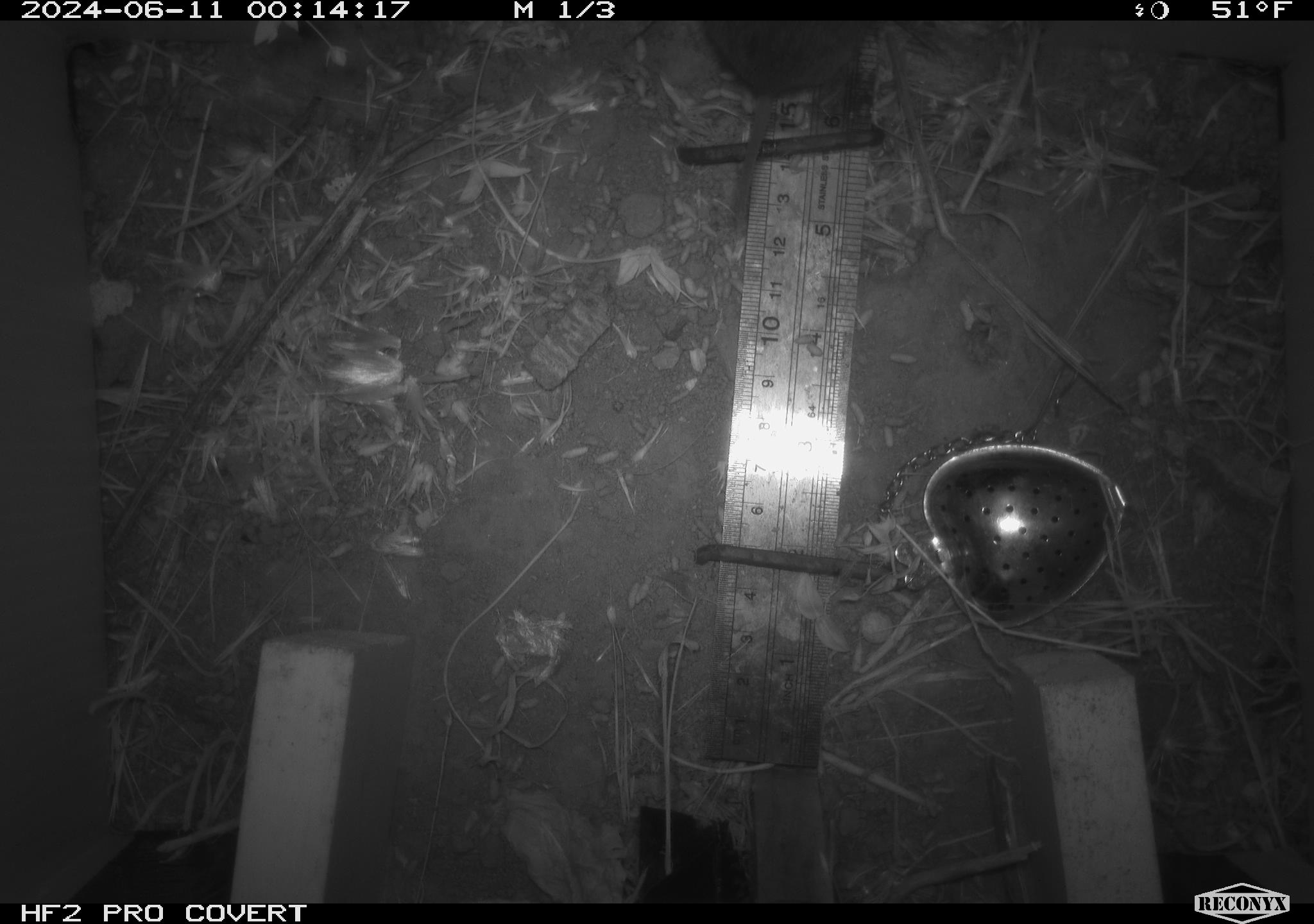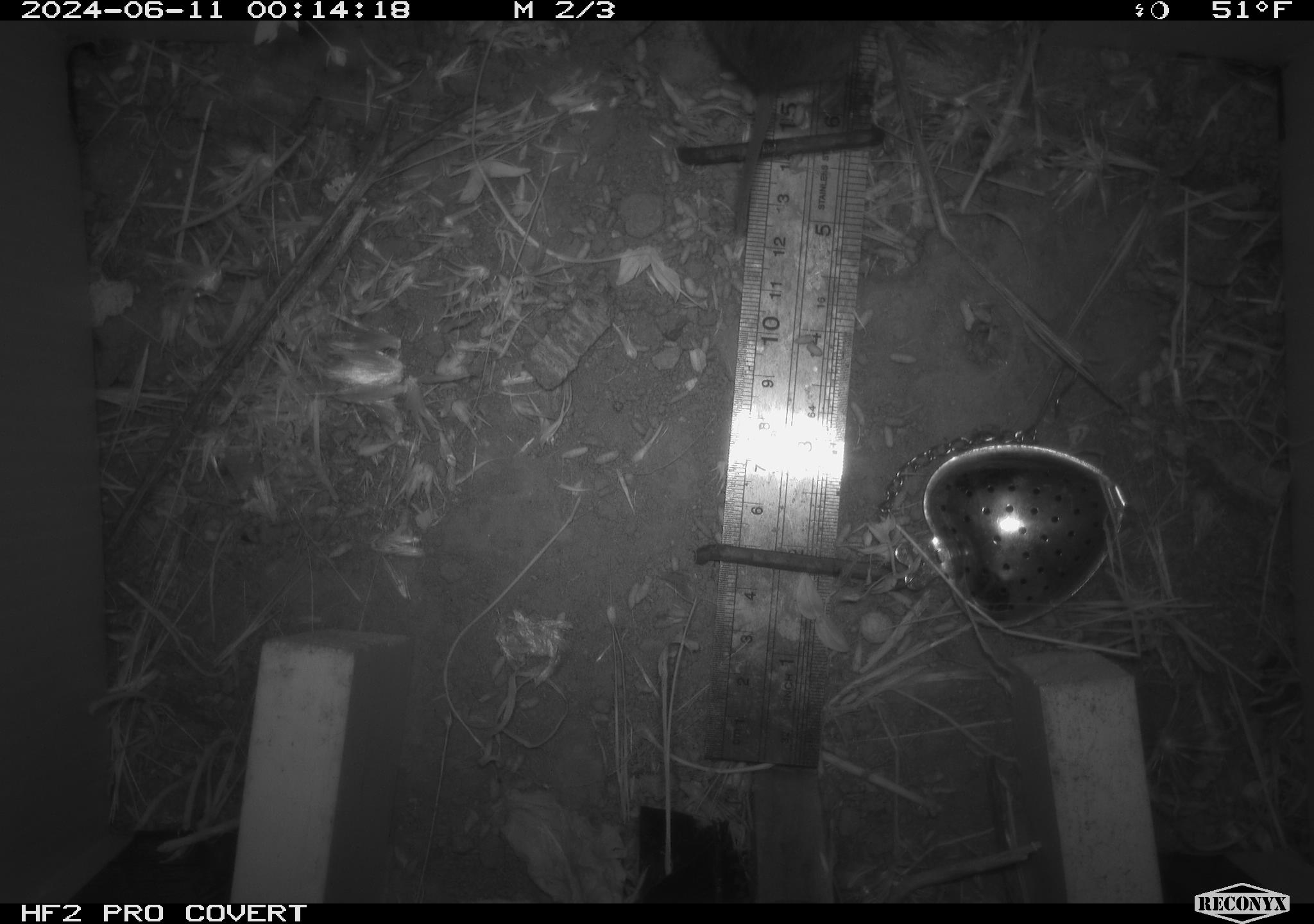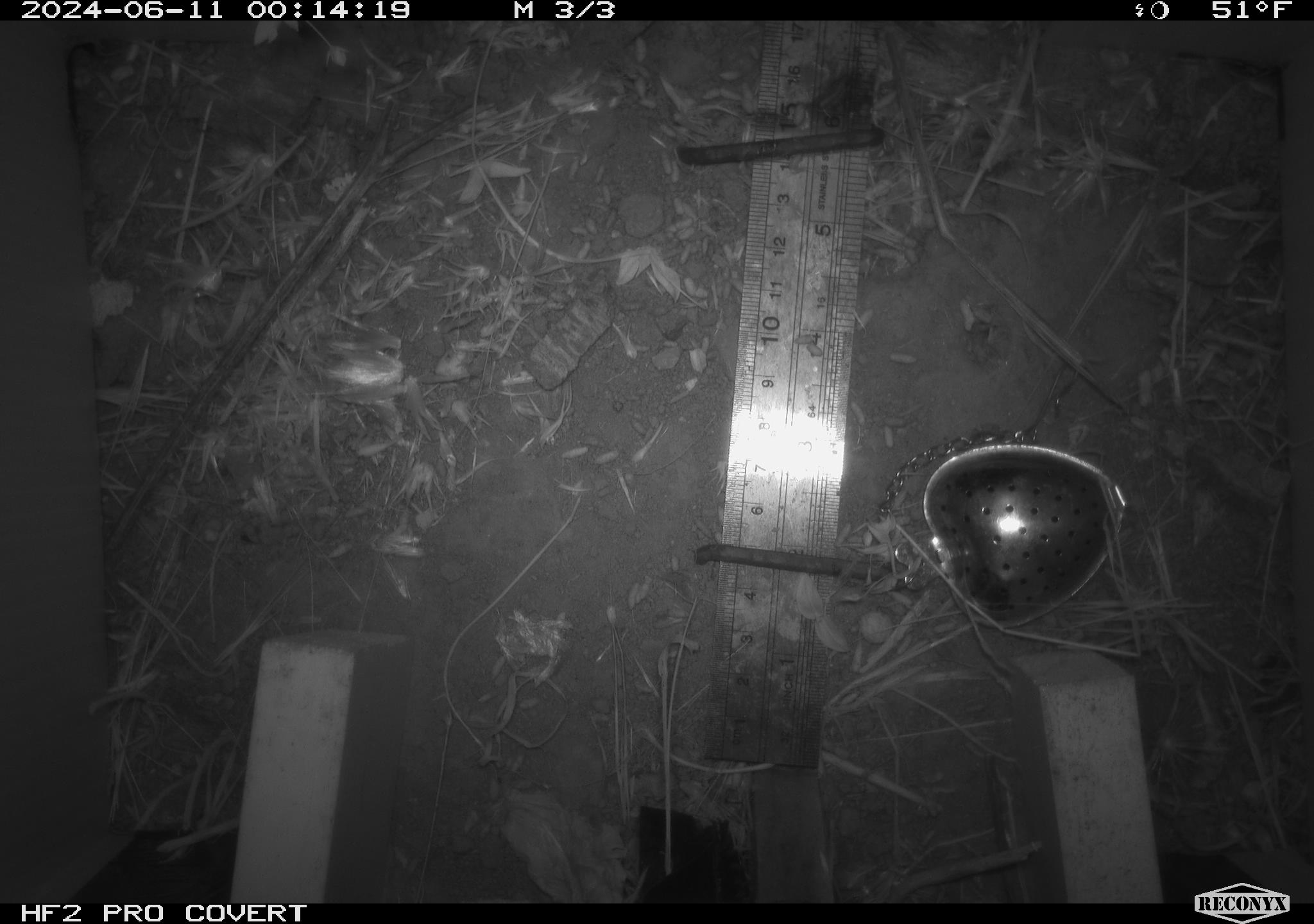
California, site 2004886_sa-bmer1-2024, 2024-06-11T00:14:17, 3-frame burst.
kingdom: Animalia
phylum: Chordata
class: Mammalia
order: Rodentia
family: Cricetidae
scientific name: Arvicolinae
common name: voles, lemmings, and muskrats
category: arvicolinae subfamily